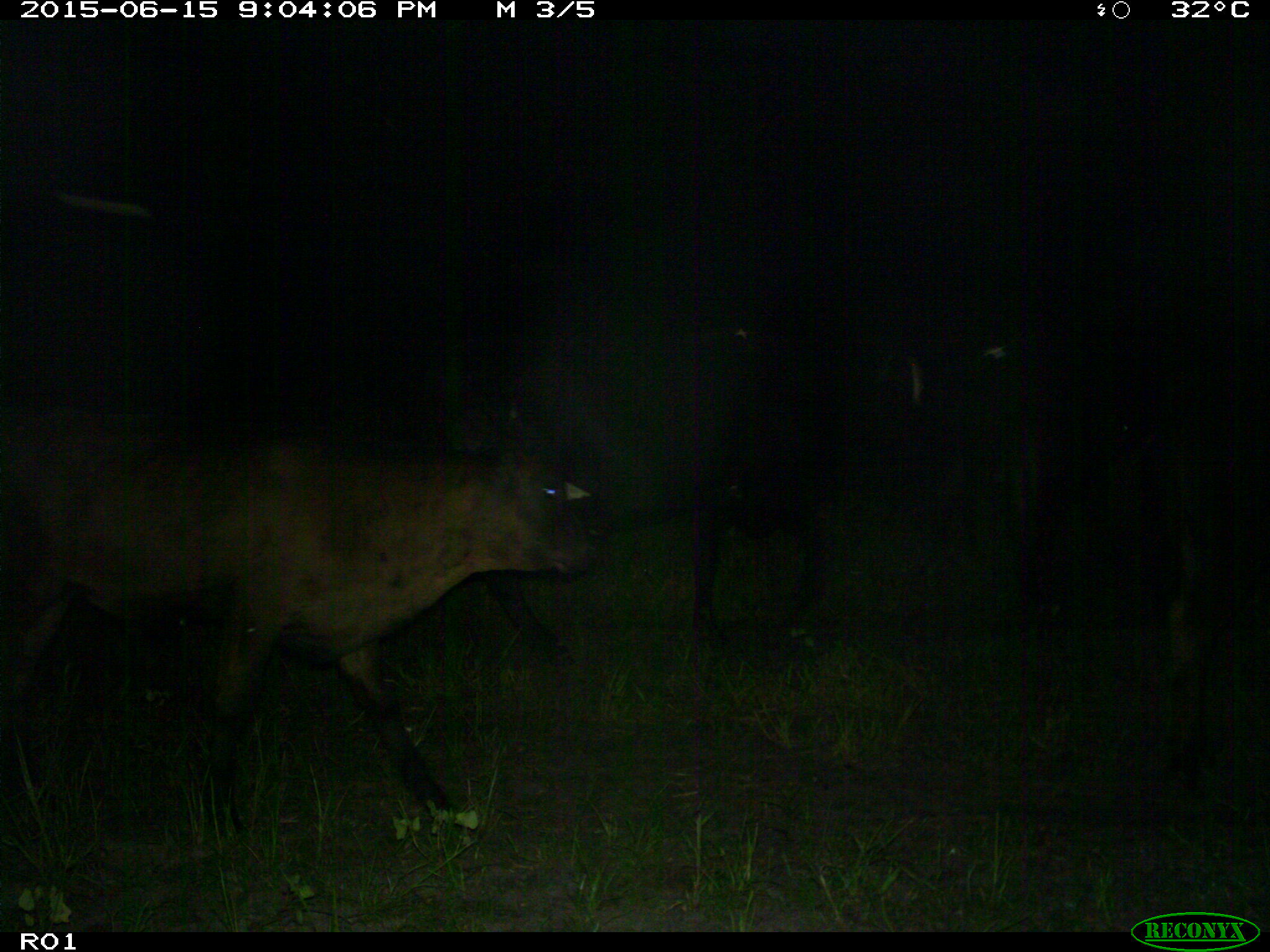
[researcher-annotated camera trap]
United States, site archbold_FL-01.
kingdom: Animalia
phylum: Chordata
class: Mammalia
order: Artiodactyla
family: Bovidae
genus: Bos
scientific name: Bos taurus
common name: domestic cow